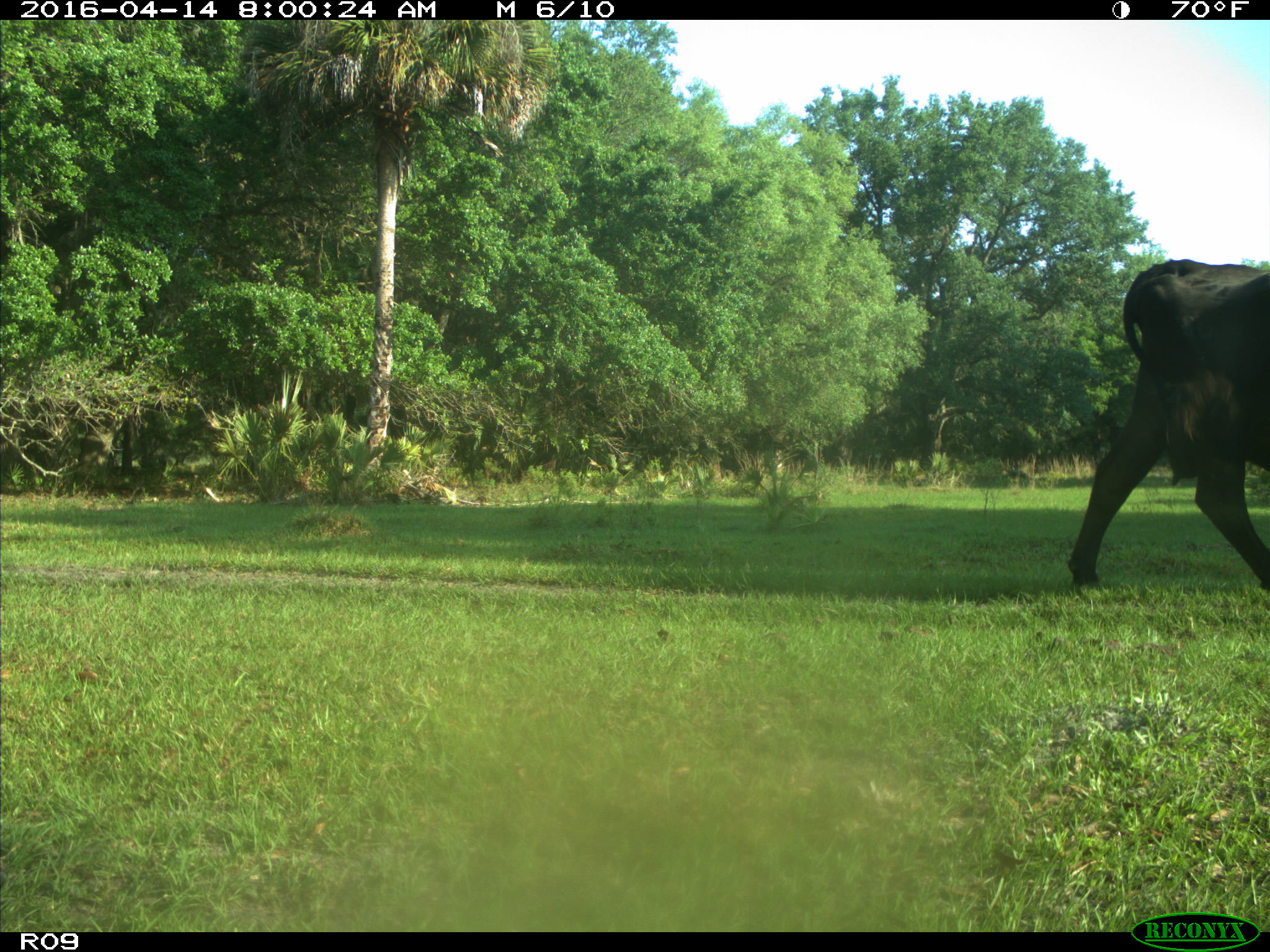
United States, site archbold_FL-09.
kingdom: Animalia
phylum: Chordata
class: Mammalia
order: Artiodactyla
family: Bovidae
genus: Bos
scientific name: Bos taurus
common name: domestic cow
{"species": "Bos taurus (domestic cow)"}